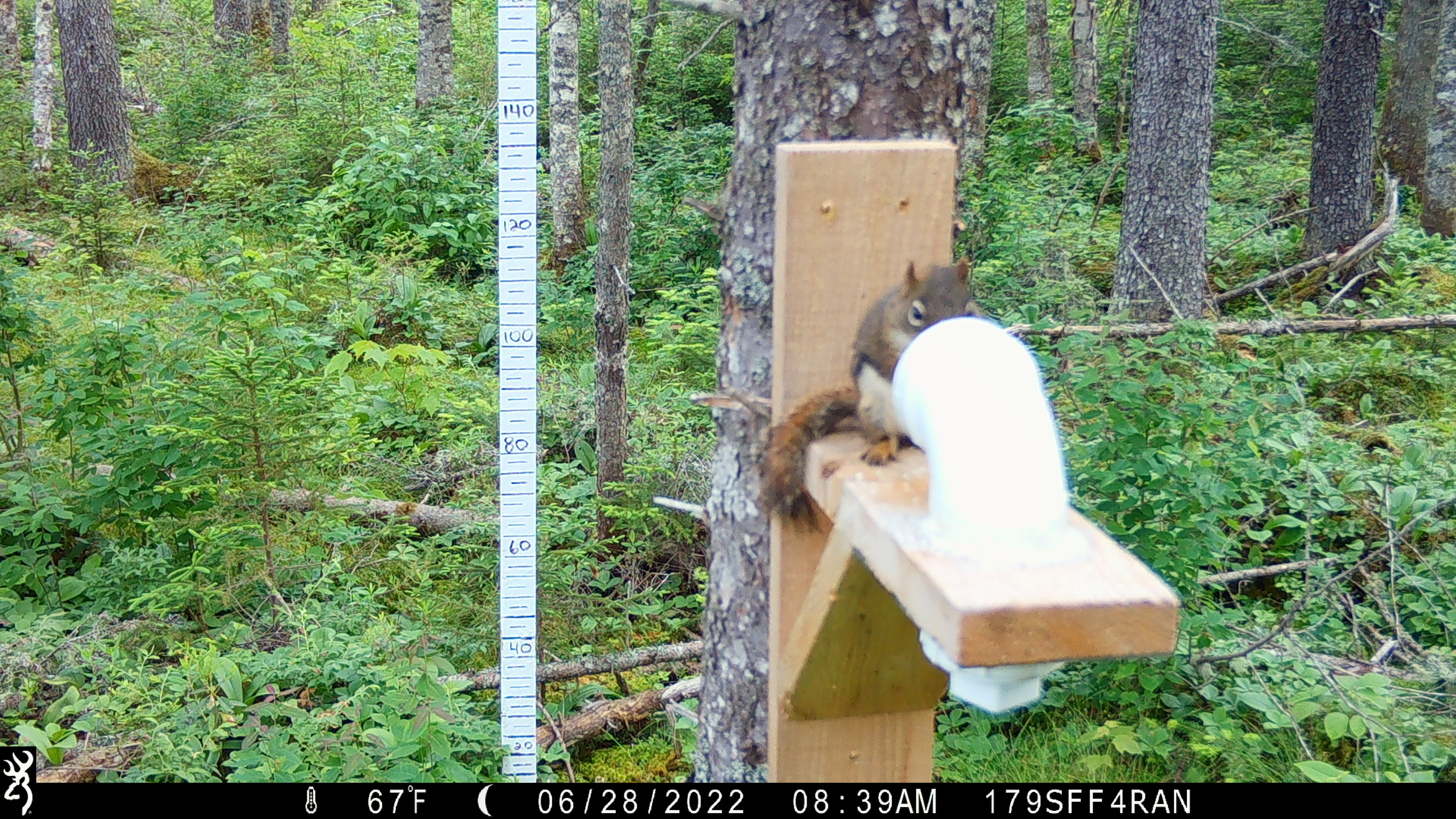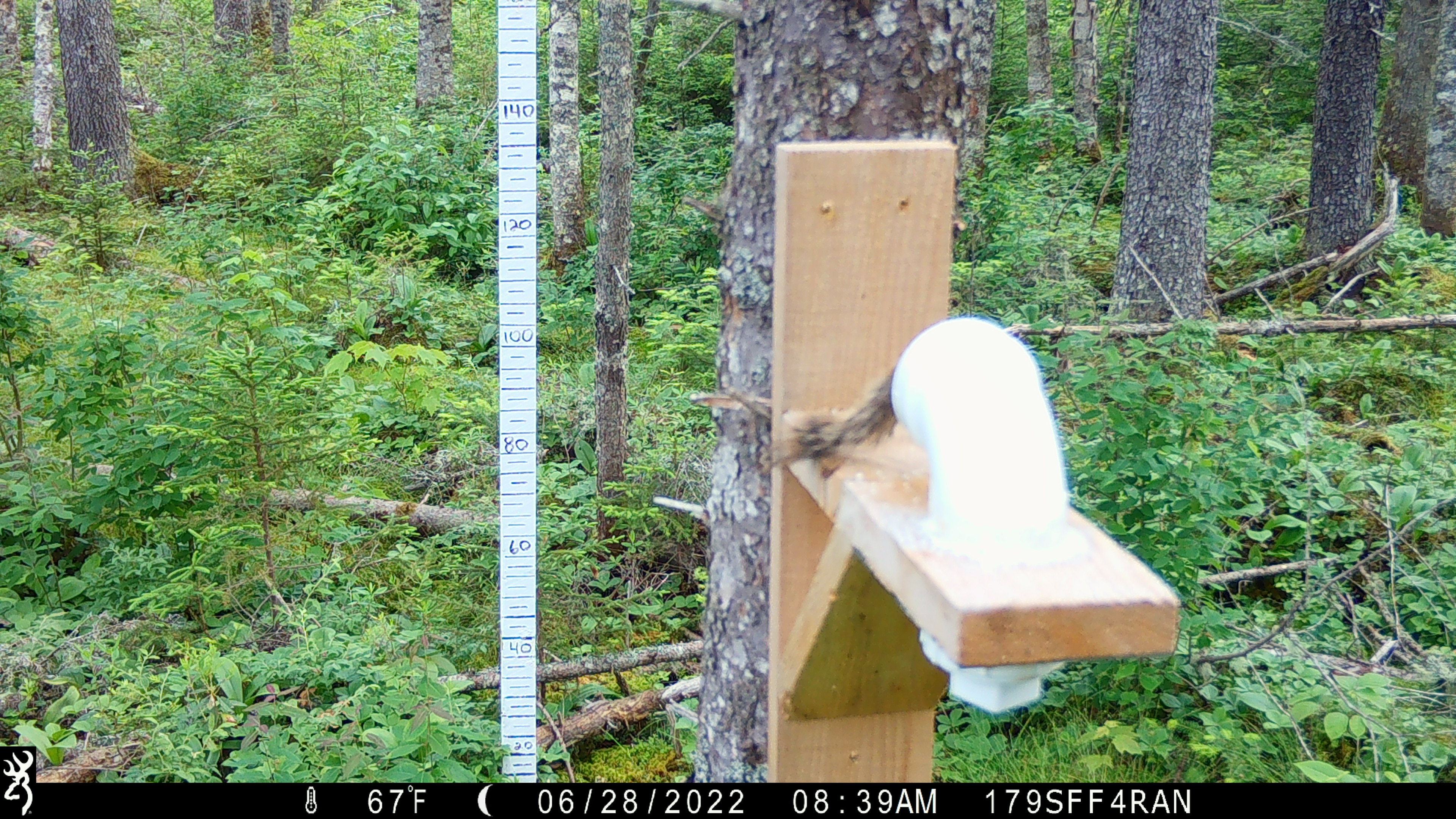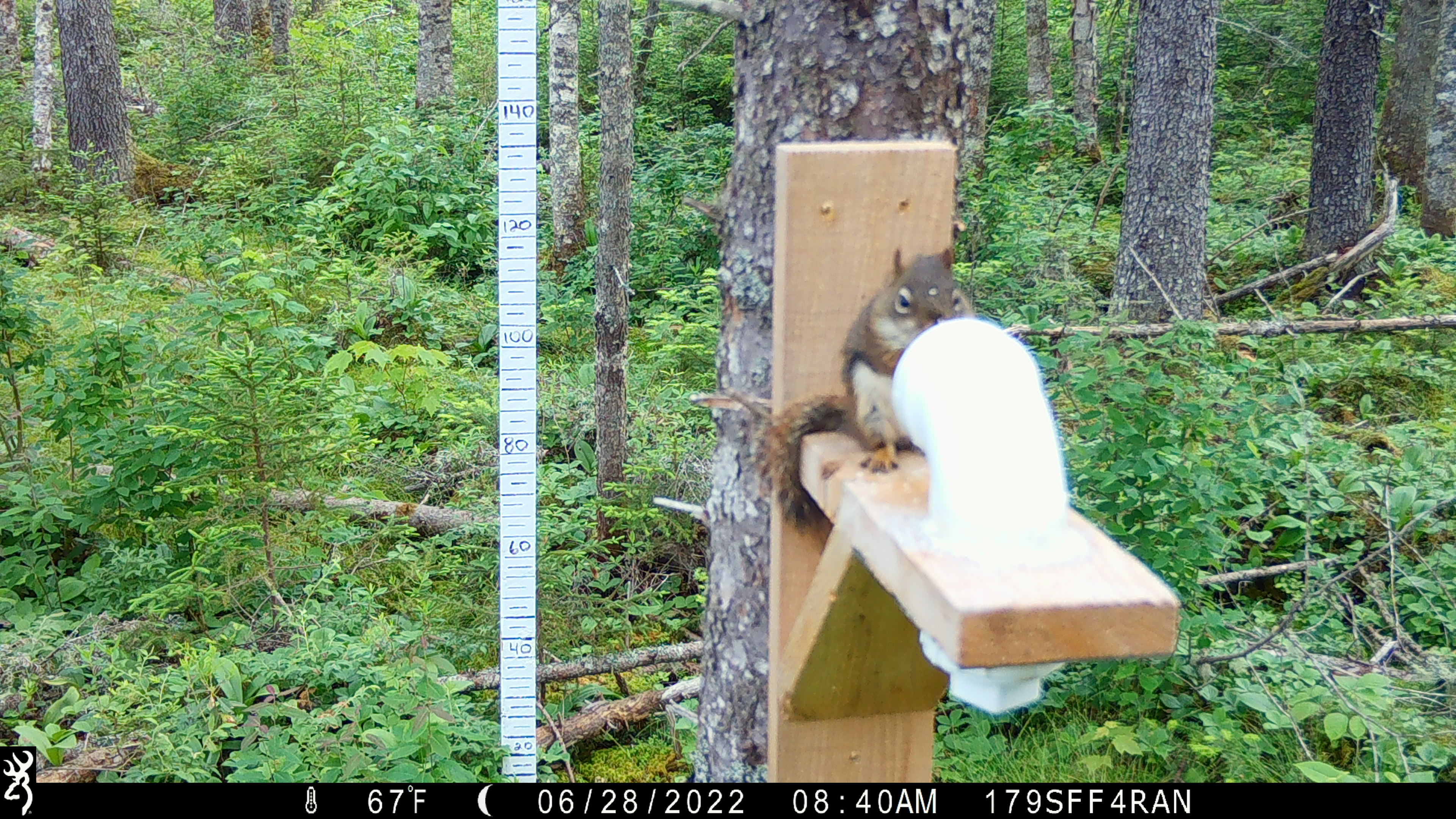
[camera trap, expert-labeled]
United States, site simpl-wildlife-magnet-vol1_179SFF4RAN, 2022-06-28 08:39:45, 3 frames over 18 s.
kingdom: Animalia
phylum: Chordata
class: Mammalia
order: Rodentia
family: Sciuridae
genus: Tamiasciurus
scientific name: Tamiasciurus hudsonicus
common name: red squirrel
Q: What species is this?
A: Red squirrel (Tamiasciurus hudsonicus).